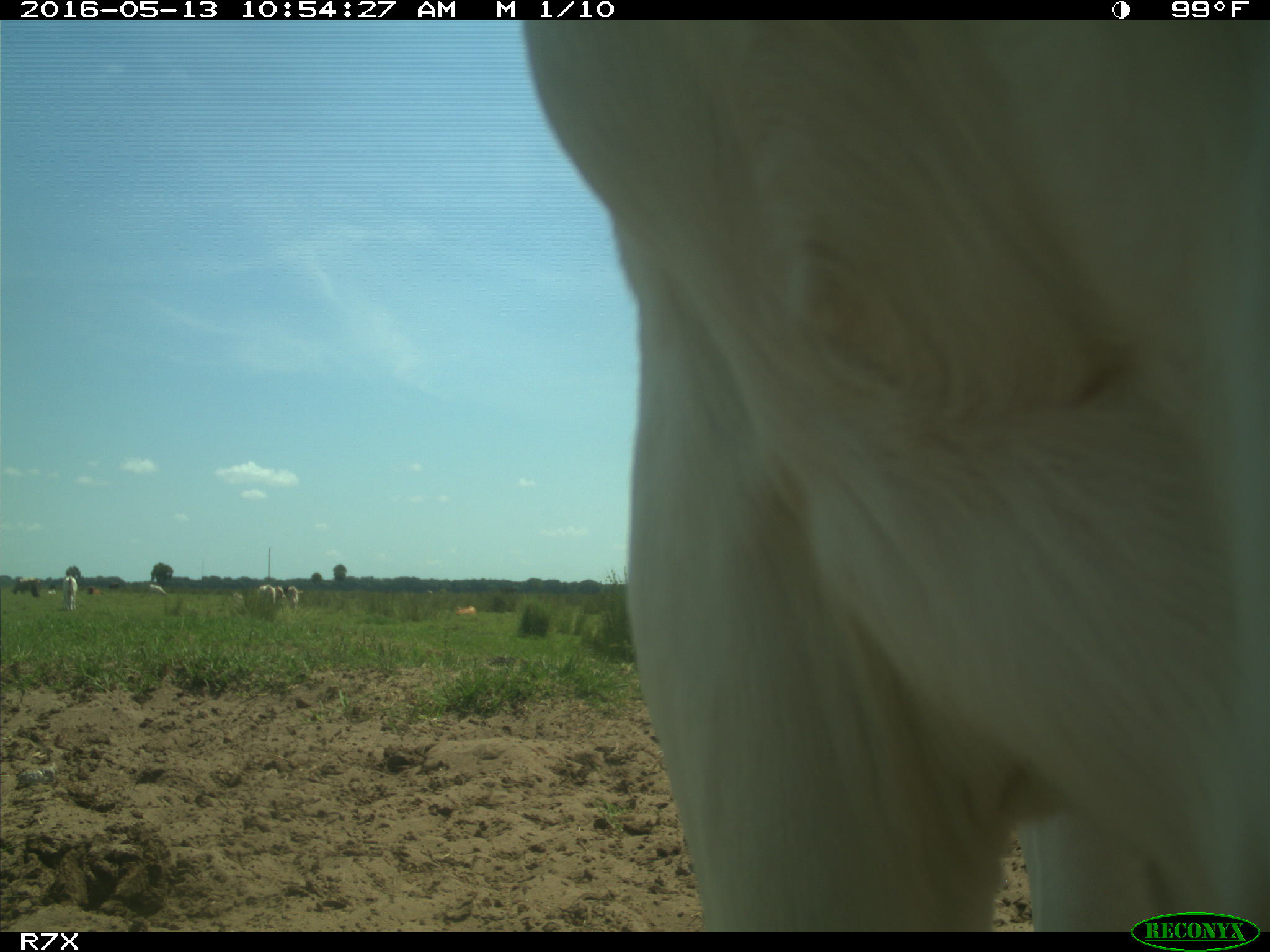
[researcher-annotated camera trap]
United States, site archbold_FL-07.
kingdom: Animalia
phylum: Chordata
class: Mammalia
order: Artiodactyla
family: Bovidae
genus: Bos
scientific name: Bos taurus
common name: domestic cow